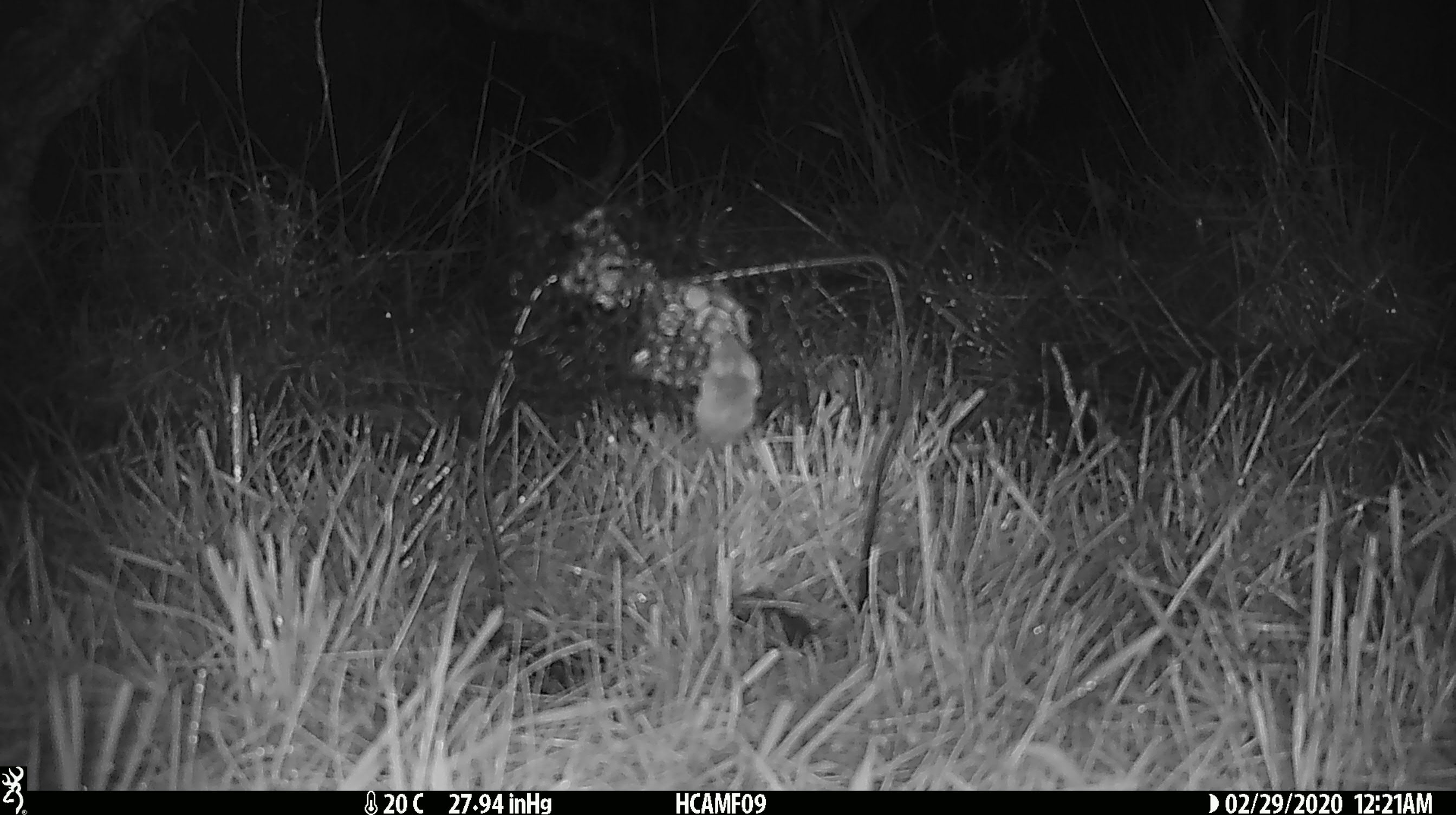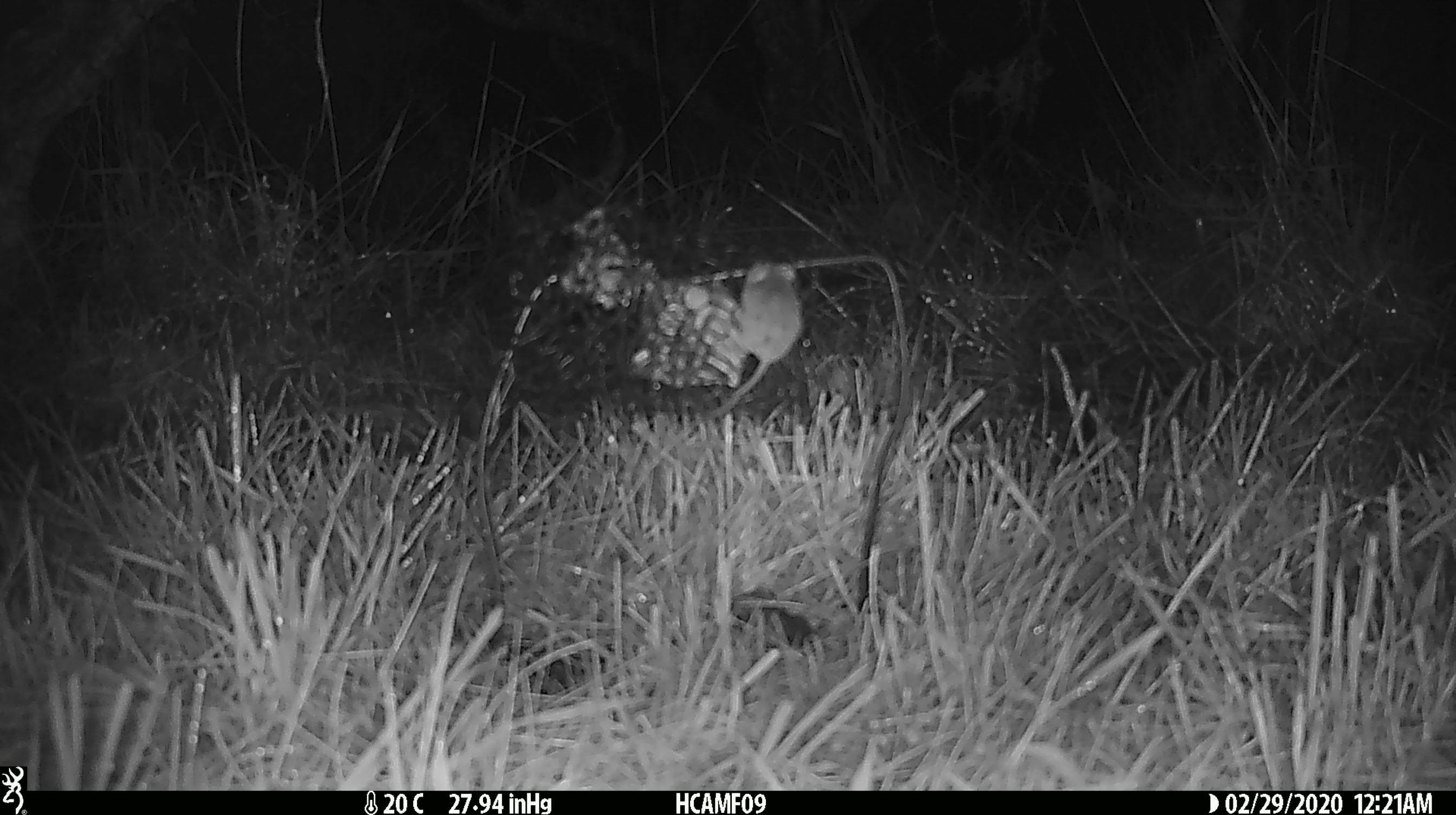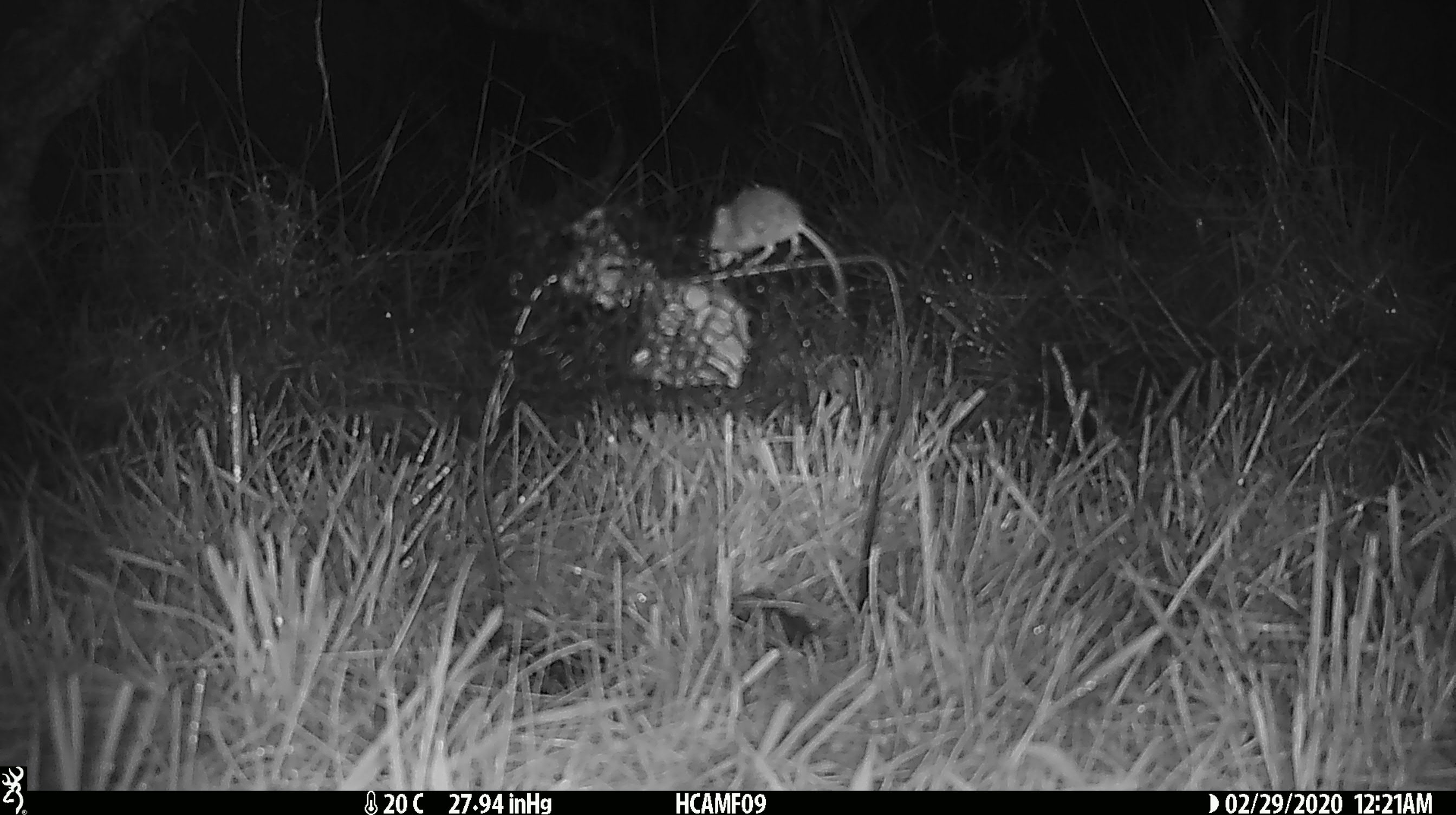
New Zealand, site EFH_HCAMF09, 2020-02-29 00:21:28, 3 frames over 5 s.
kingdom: Animalia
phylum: Chordata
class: Mammalia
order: Rodentia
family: Muridae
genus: Mus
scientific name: Mus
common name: mouse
Mouse (Mus).